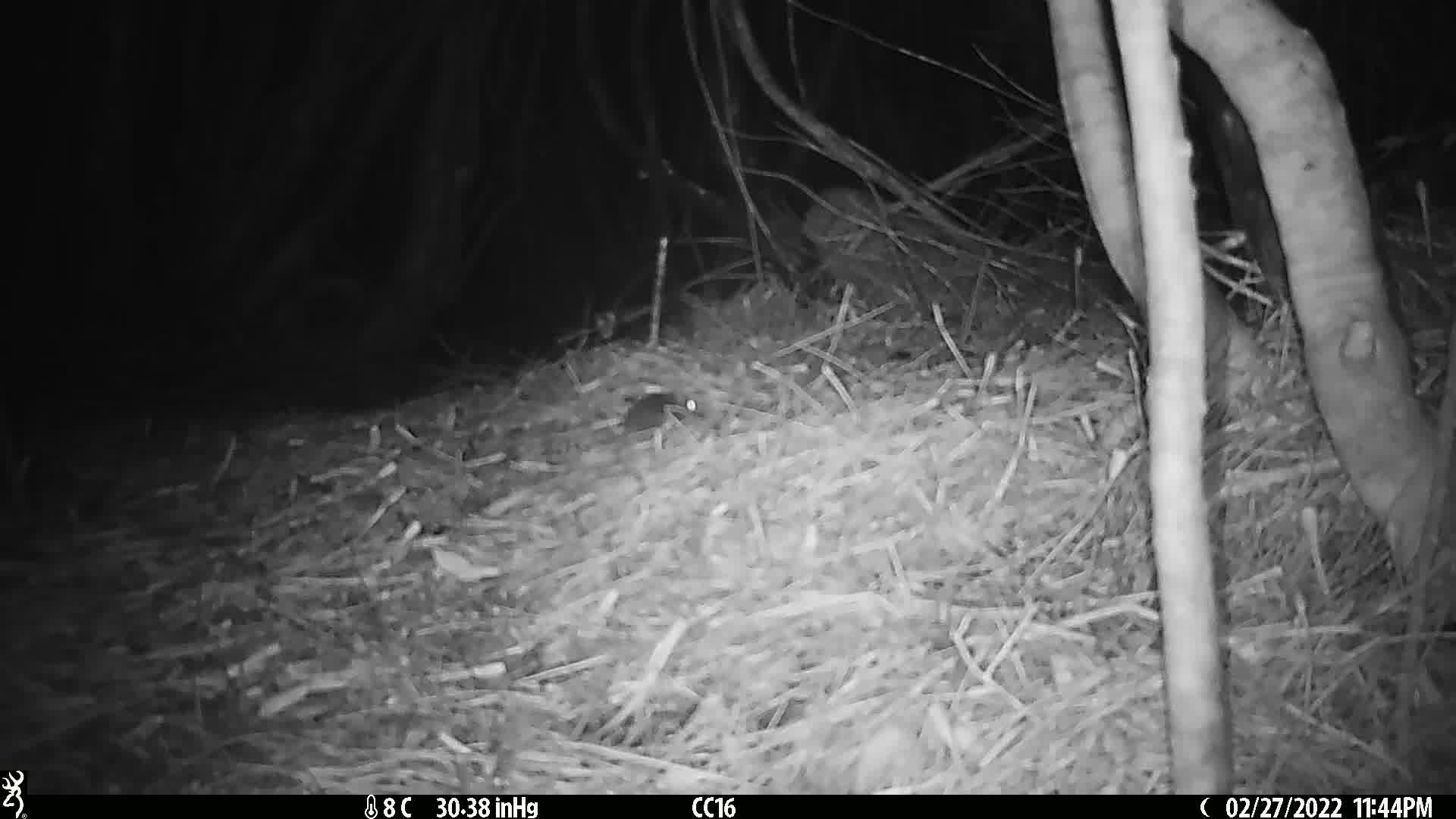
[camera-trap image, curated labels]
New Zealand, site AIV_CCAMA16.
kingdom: Animalia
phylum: Chordata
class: Mammalia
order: Rodentia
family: Muridae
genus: Mus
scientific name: Mus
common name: mouse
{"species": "mouse (Mus)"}